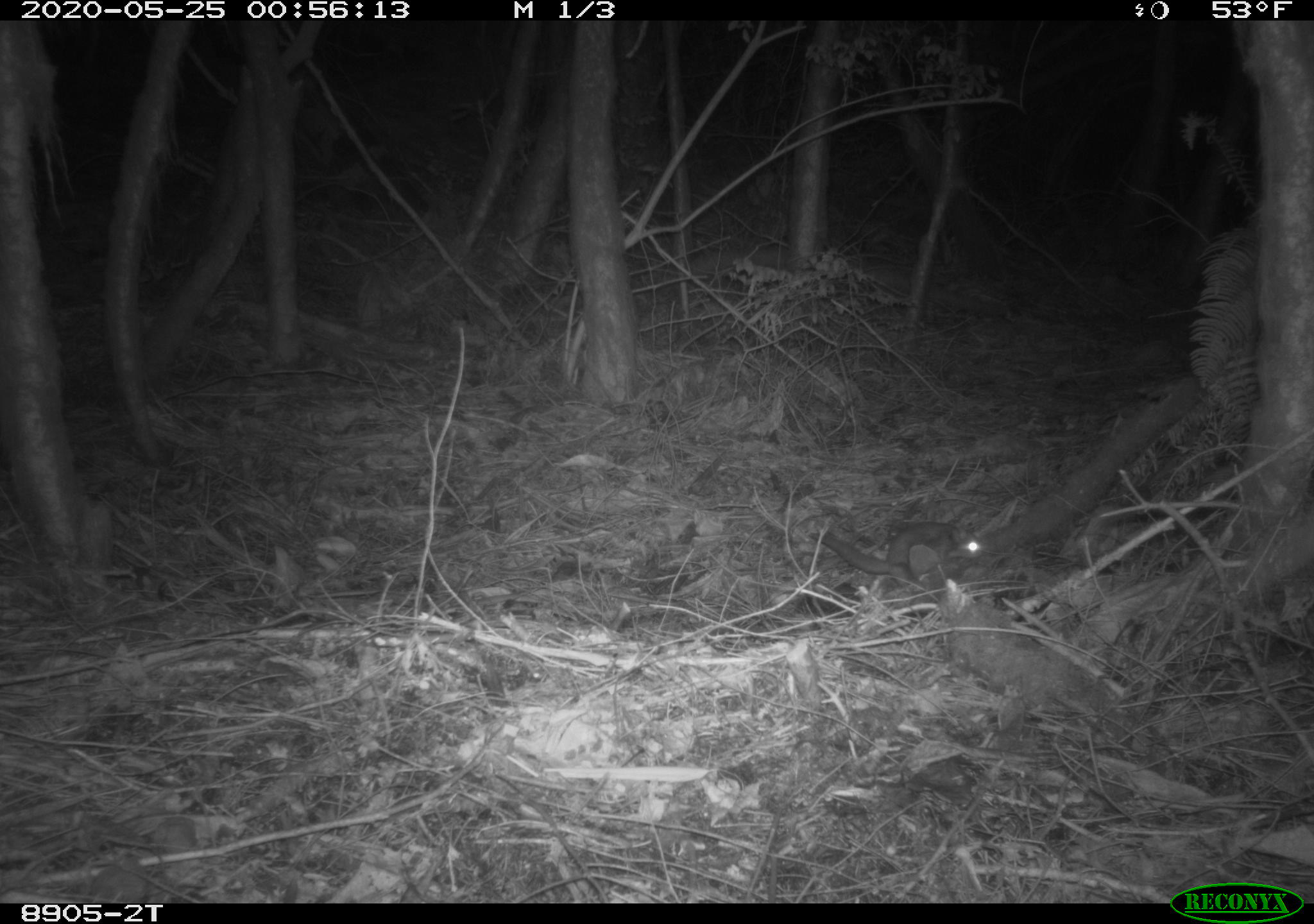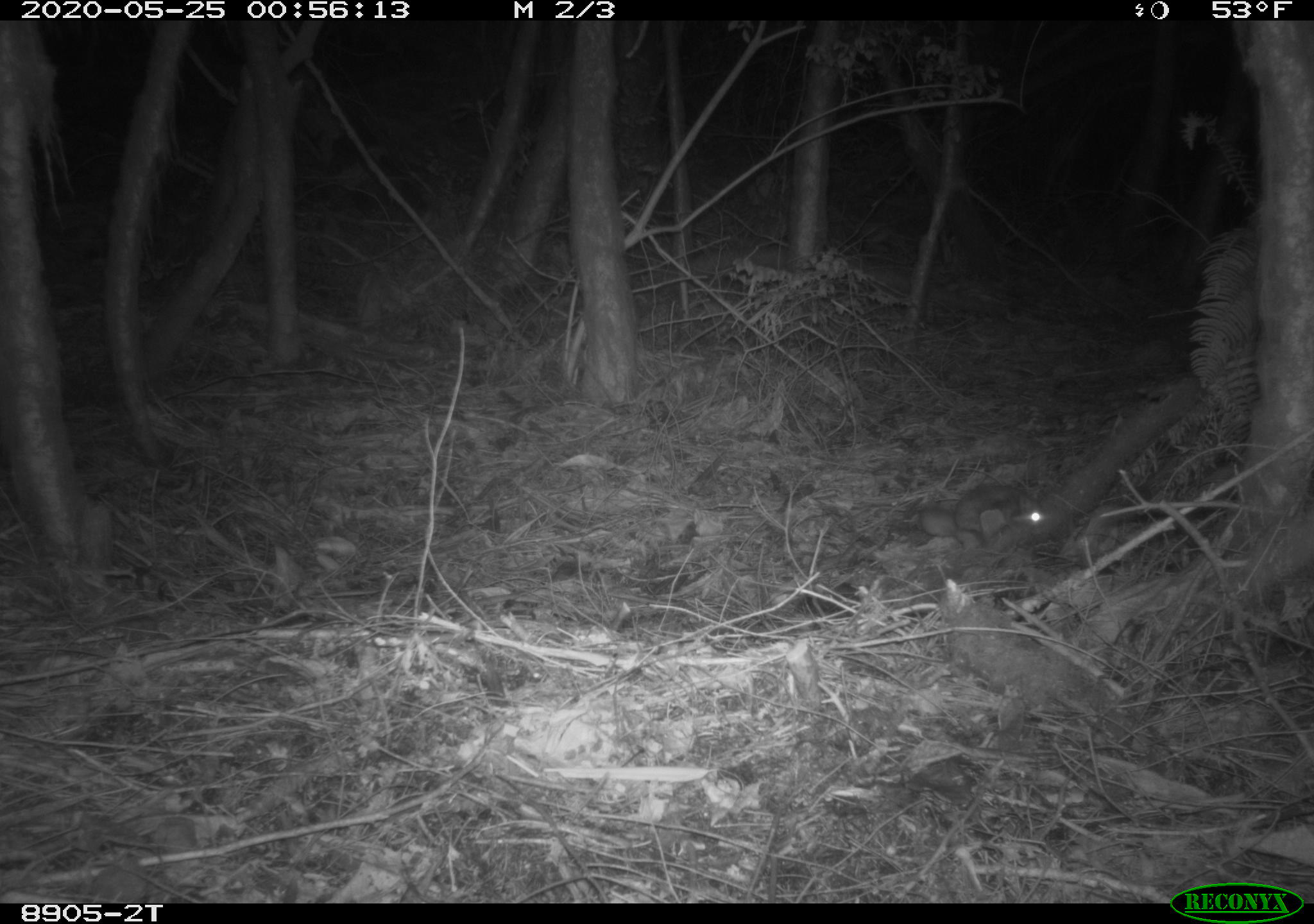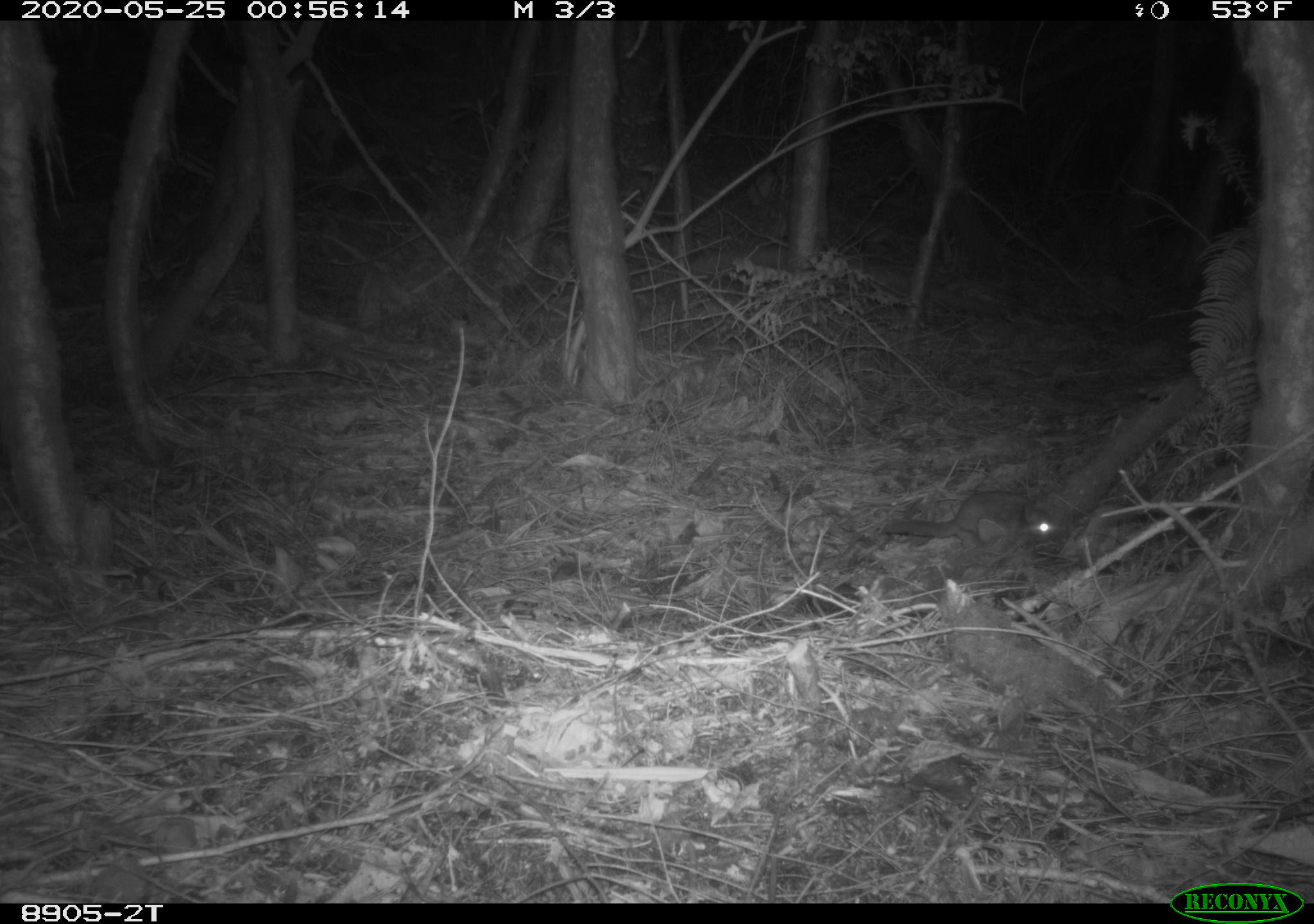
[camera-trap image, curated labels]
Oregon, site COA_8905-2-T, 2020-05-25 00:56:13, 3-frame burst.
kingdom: Animalia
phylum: Chordata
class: Mammalia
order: Rodentia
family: Sciuridae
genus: Glaucomys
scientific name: Glaucomys oregonensis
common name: humboldt's flying squirrel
Humboldt's flying squirrel (Glaucomys oregonensis).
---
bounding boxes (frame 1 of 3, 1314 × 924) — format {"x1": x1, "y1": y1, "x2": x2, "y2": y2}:
humboldt's flying squirrel: {"x1": 800, "y1": 505, "x2": 993, "y2": 590}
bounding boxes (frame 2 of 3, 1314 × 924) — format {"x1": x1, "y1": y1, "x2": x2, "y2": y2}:
humboldt's flying squirrel: {"x1": 909, "y1": 478, "x2": 1055, "y2": 559}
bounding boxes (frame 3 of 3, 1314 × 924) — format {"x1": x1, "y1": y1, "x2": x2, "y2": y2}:
humboldt's flying squirrel: {"x1": 876, "y1": 484, "x2": 1065, "y2": 557}